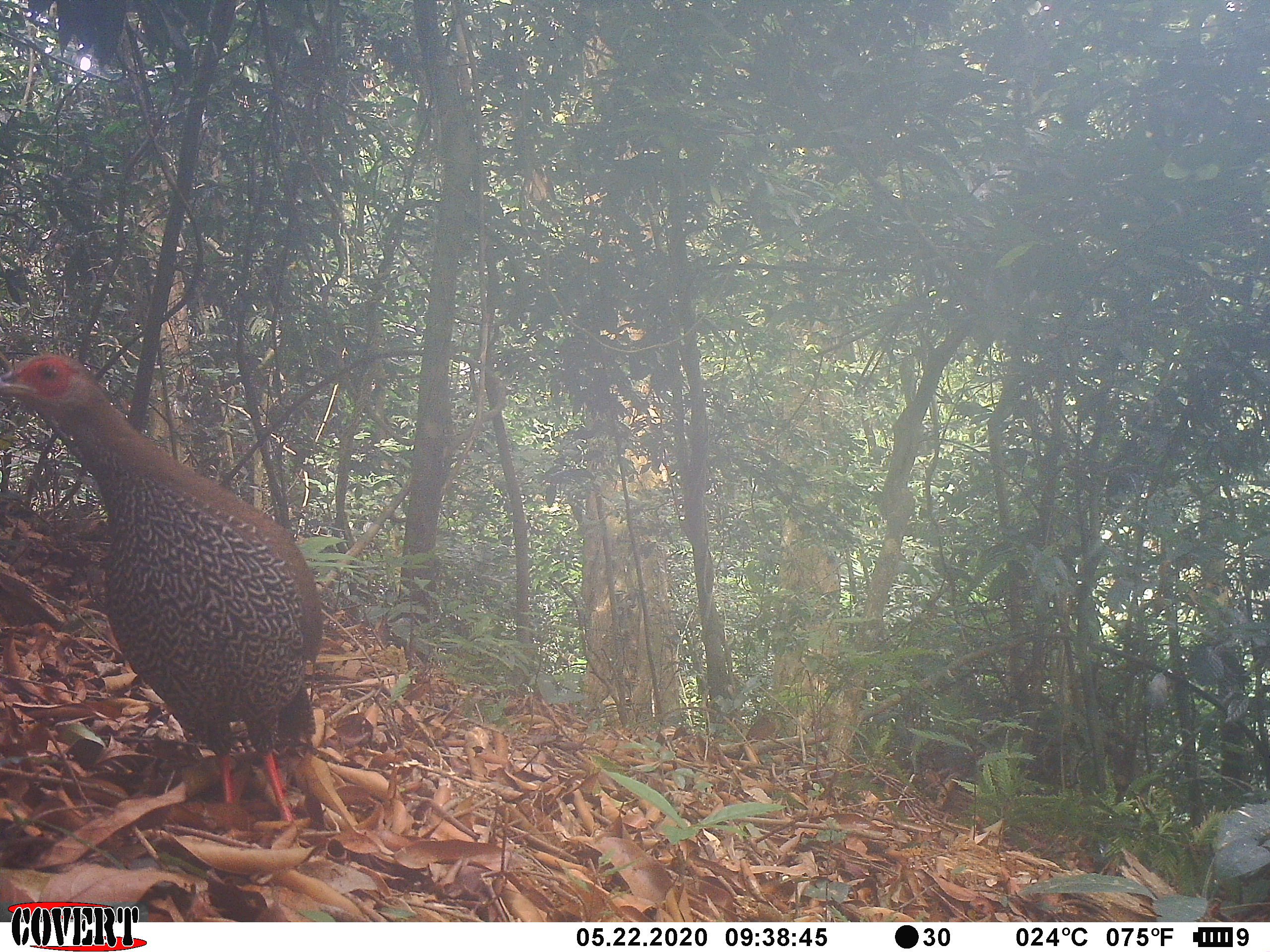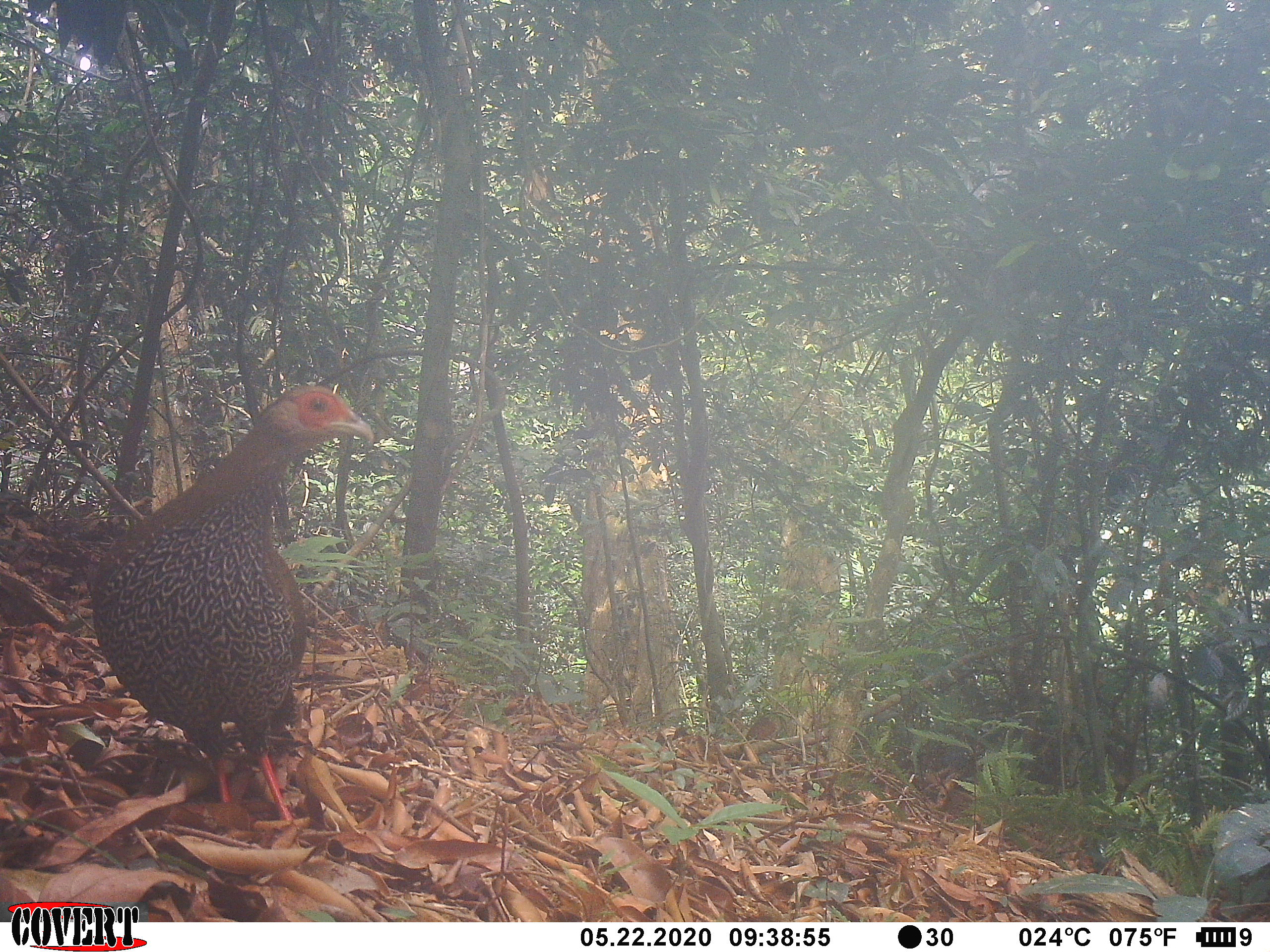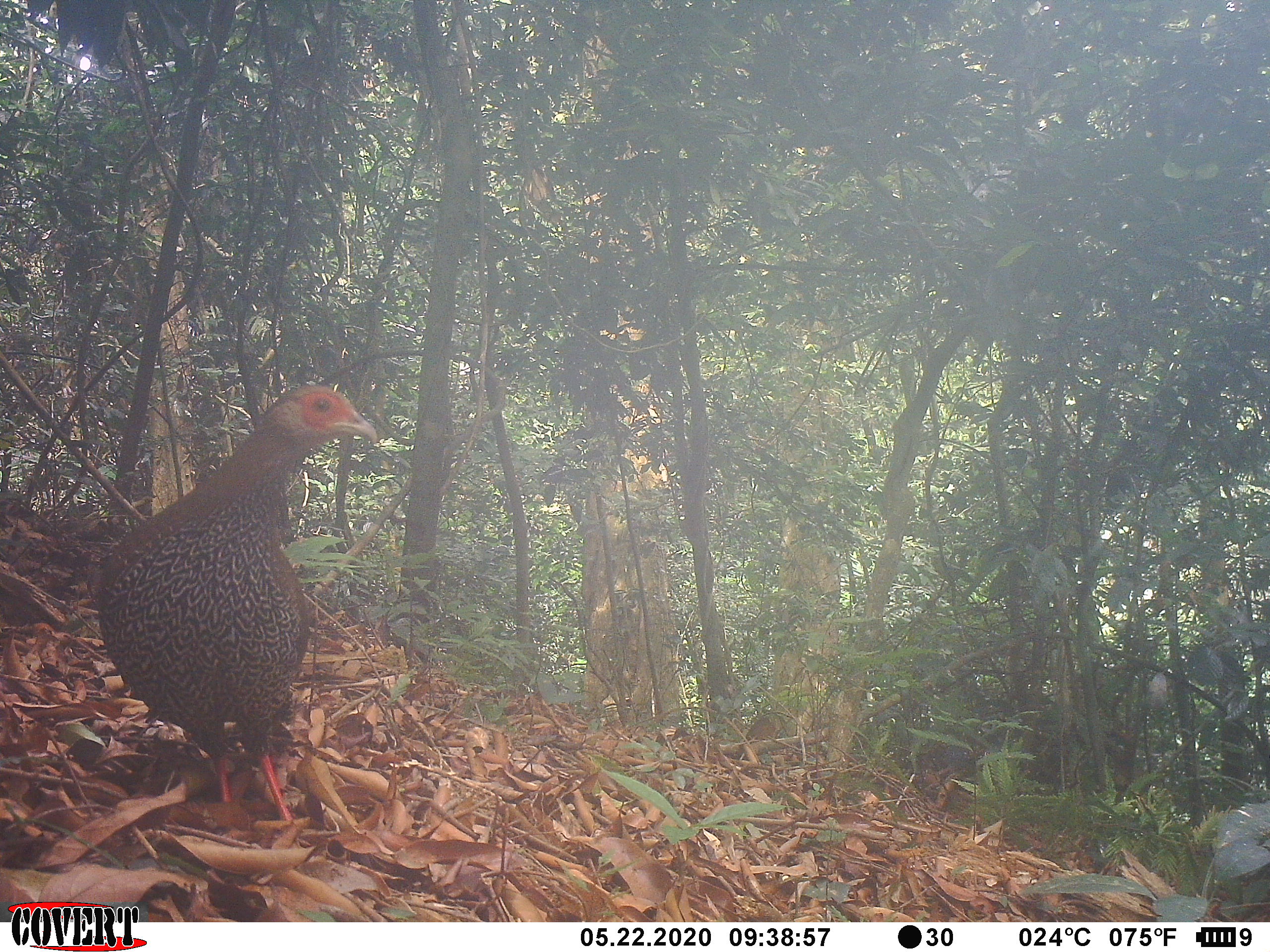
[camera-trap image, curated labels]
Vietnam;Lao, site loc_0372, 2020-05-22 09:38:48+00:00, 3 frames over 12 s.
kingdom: Animalia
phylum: Chordata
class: Aves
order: Galliformes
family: Phasianidae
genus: Lophura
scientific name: Lophura nycthemera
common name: silver pheasant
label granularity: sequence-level